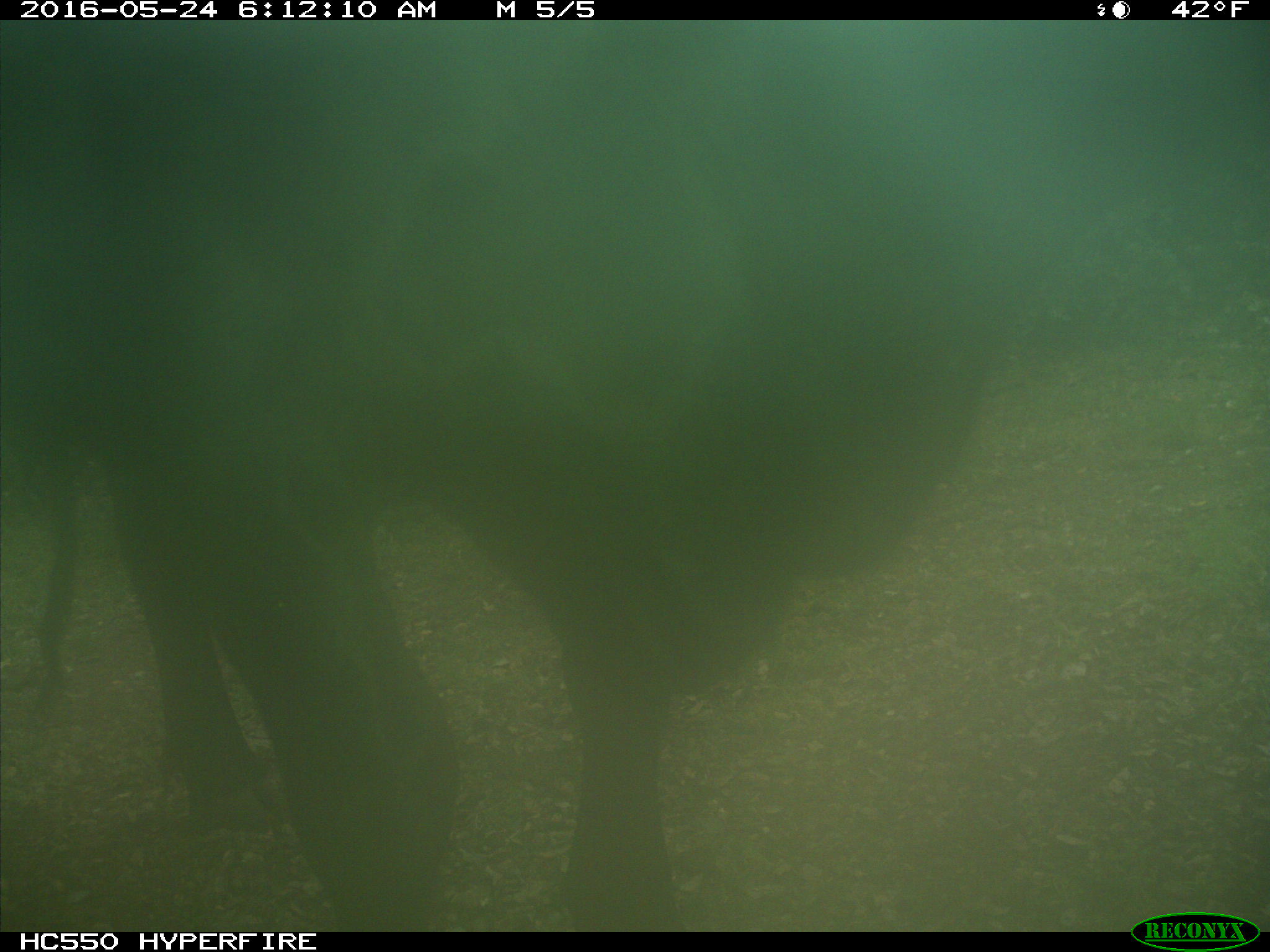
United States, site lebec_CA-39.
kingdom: Animalia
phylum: Chordata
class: Mammalia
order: Artiodactyla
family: Bovidae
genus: Bos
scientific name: Bos taurus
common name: domestic cow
Bos taurus (domestic cow).